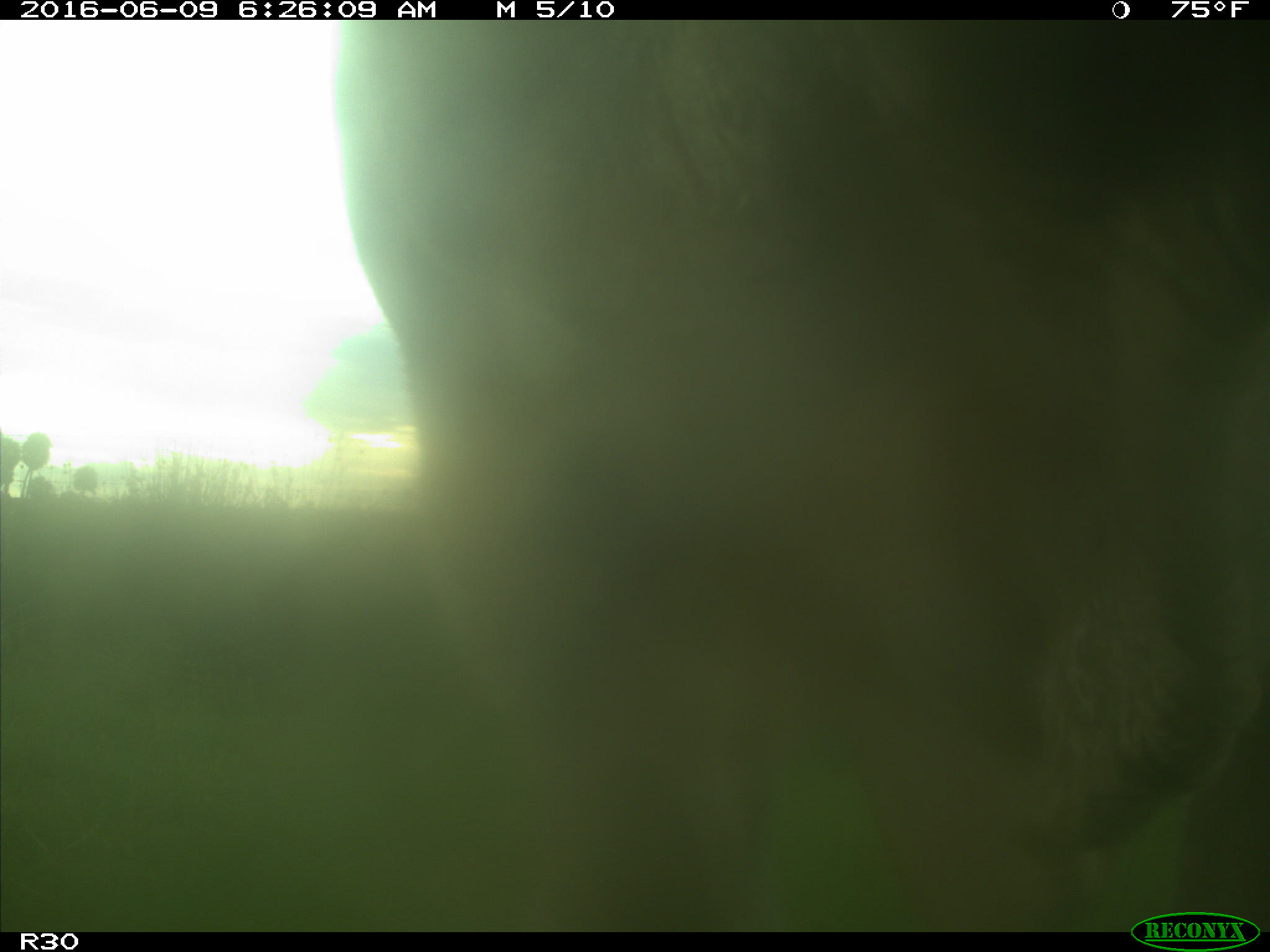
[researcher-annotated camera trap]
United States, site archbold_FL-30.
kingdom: Animalia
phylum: Chordata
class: Mammalia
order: Artiodactyla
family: Bovidae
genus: Bos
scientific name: Bos taurus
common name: domestic cow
Bos taurus (domestic cow).